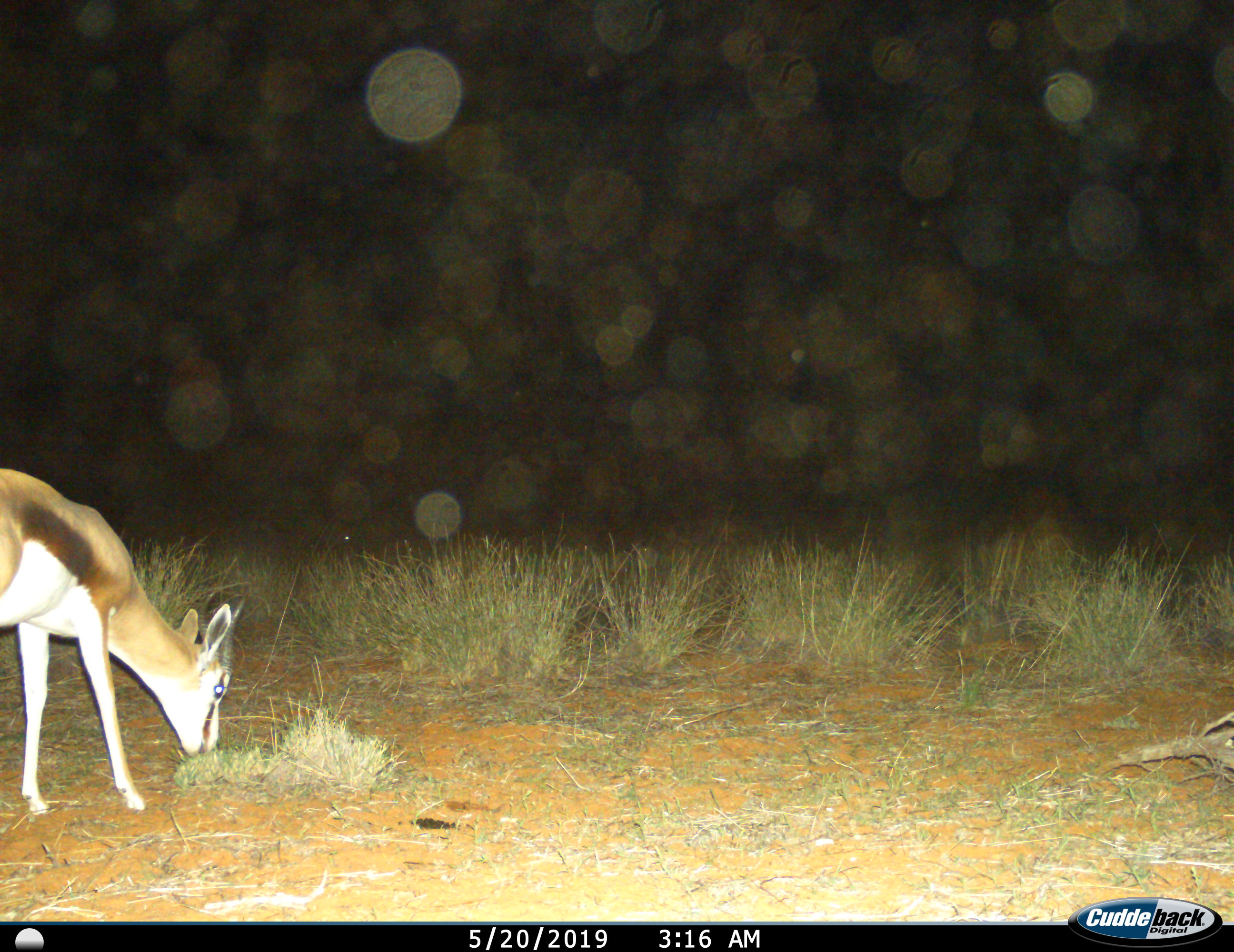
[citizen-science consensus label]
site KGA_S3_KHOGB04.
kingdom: Animalia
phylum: Chordata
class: Mammalia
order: Artiodactyla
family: Bovidae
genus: Antidorcas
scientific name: Antidorcas marsupialis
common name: springbok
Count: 1.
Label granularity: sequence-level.